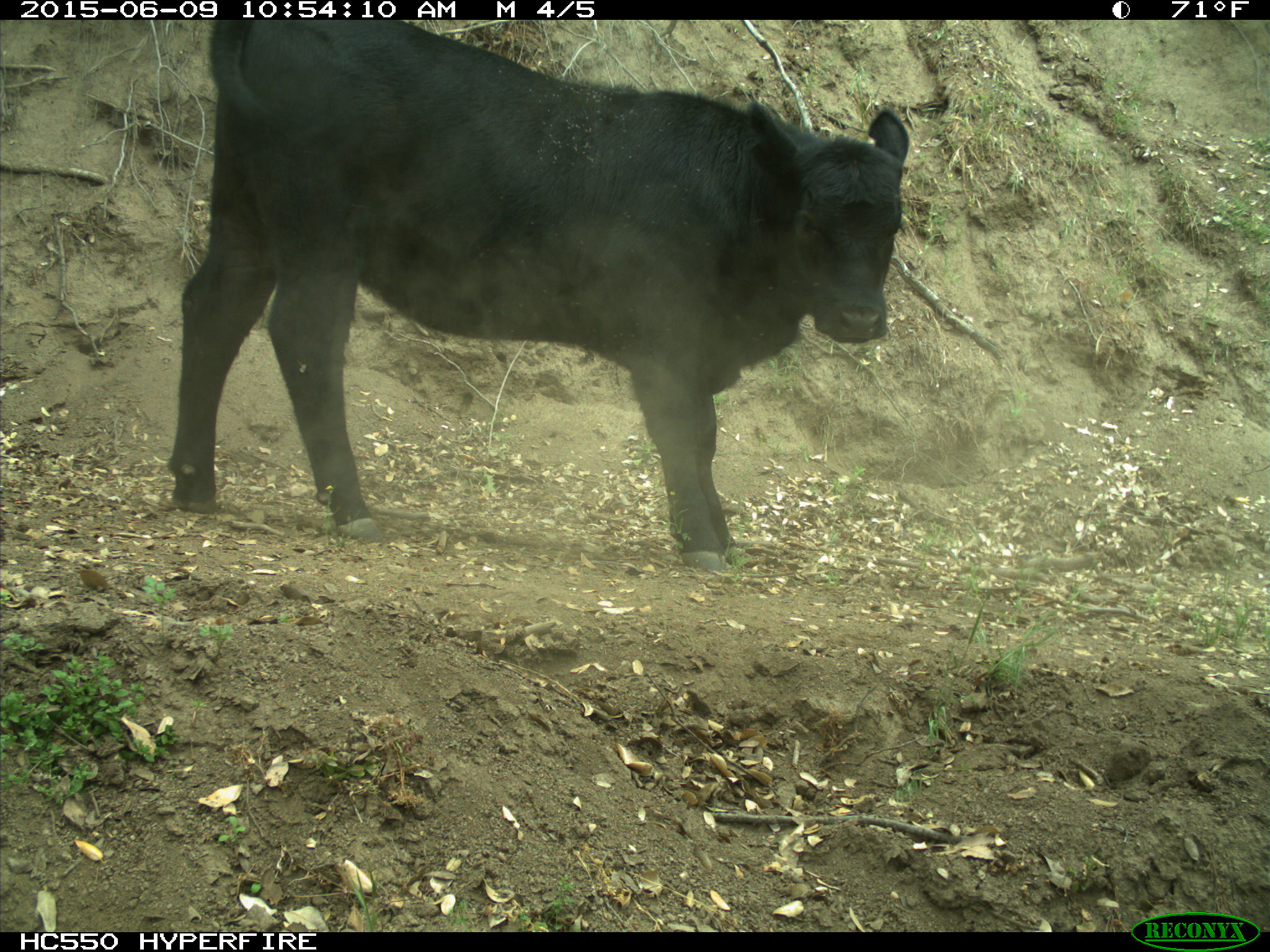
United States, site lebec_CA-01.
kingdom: Animalia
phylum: Chordata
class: Mammalia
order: Artiodactyla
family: Bovidae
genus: Bos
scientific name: Bos taurus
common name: domestic cow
Bos taurus (domestic cow).